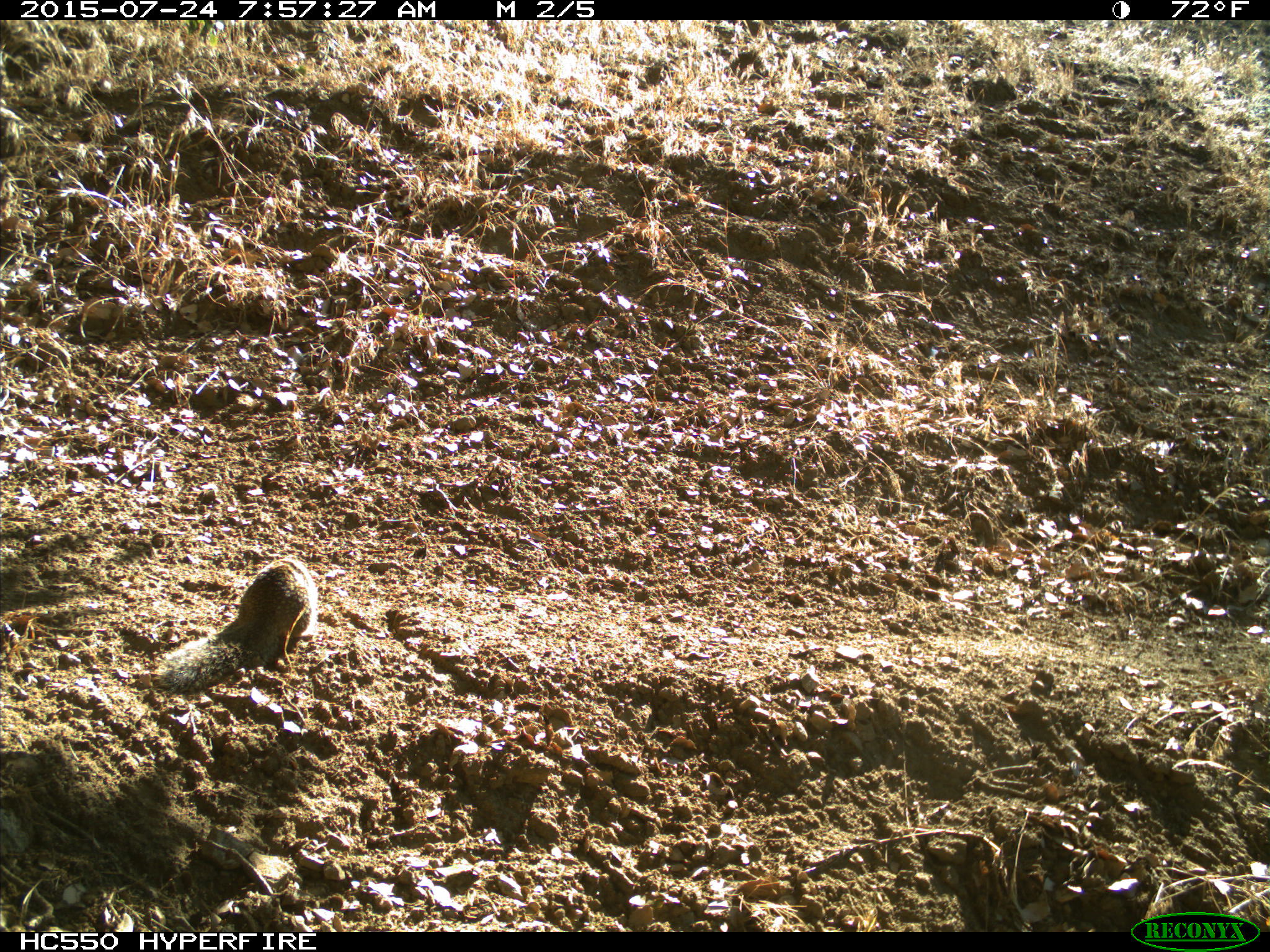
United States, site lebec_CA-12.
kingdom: Animalia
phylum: Chordata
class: Mammalia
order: Rodentia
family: Sciuridae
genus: Otospermophilus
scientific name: Otospermophilus beecheyi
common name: california ground squirrel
Otospermophilus beecheyi (california ground squirrel).